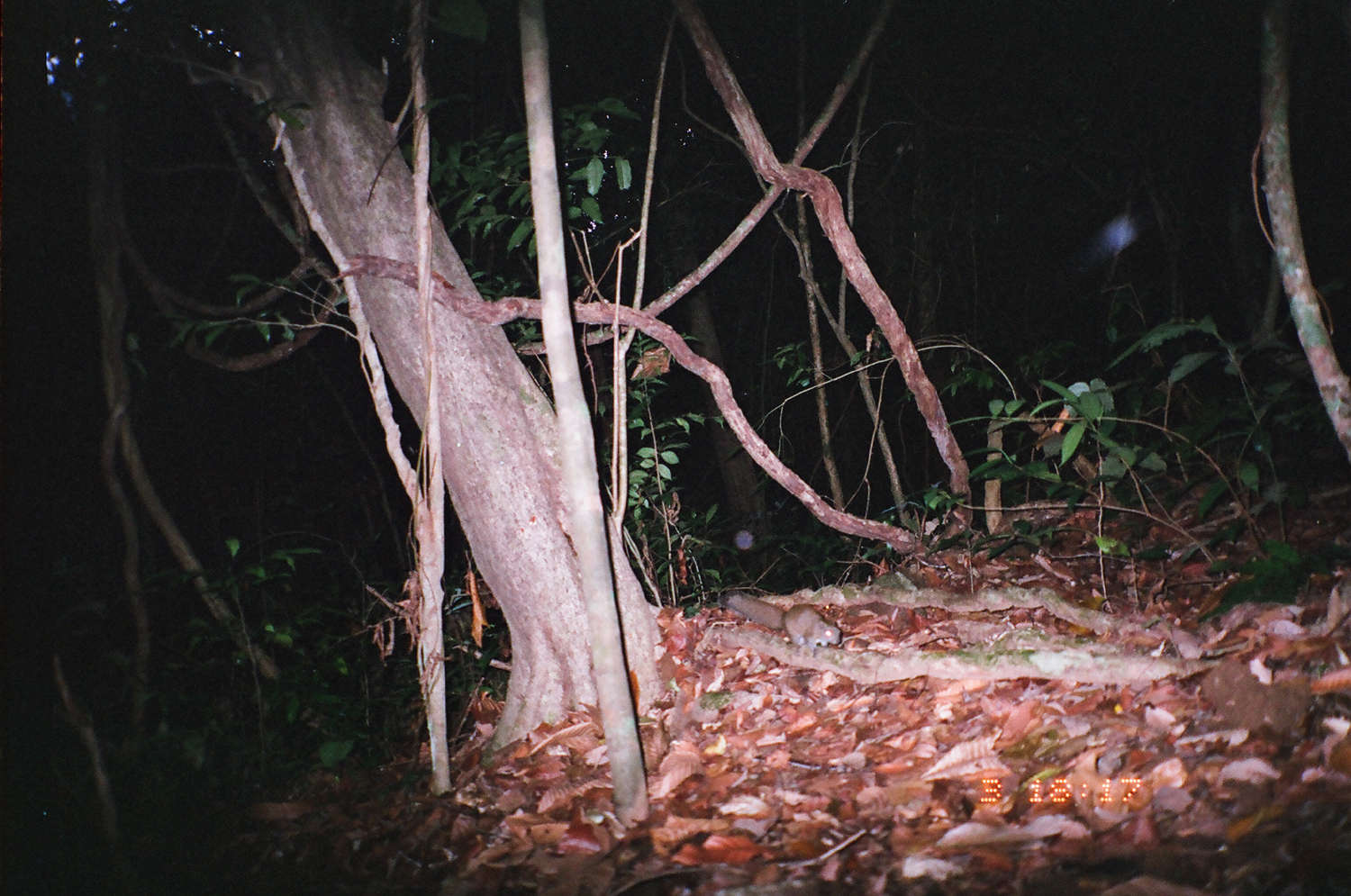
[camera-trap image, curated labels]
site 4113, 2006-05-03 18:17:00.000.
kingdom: Animalia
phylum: Chordata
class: Mammalia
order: Rodentia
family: Sciuridae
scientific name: Sciuridae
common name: squirrels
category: unknown squirrel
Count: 1.